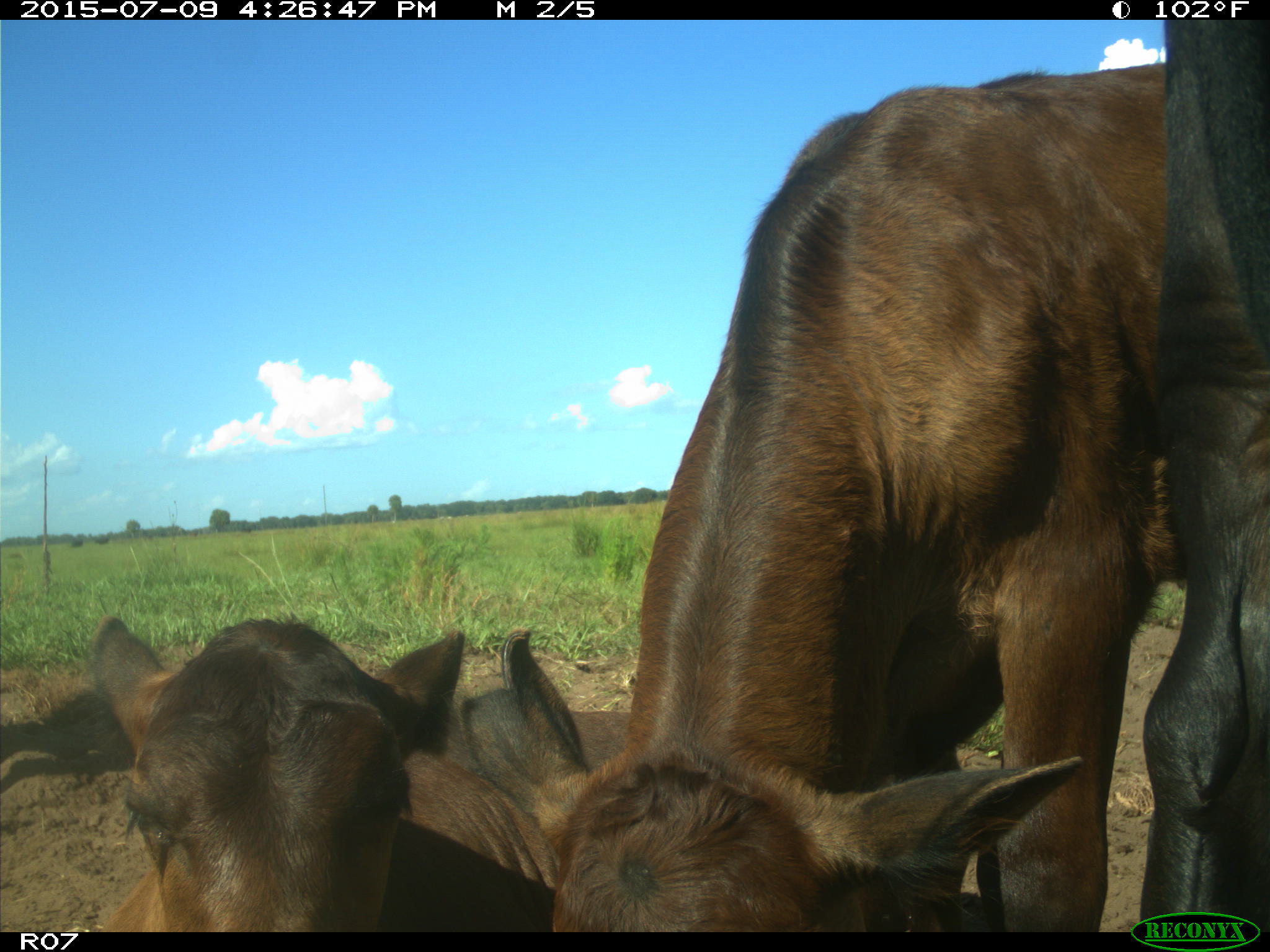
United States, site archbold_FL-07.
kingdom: Animalia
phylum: Chordata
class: Mammalia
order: Artiodactyla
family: Bovidae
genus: Bos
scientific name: Bos taurus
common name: domestic cow